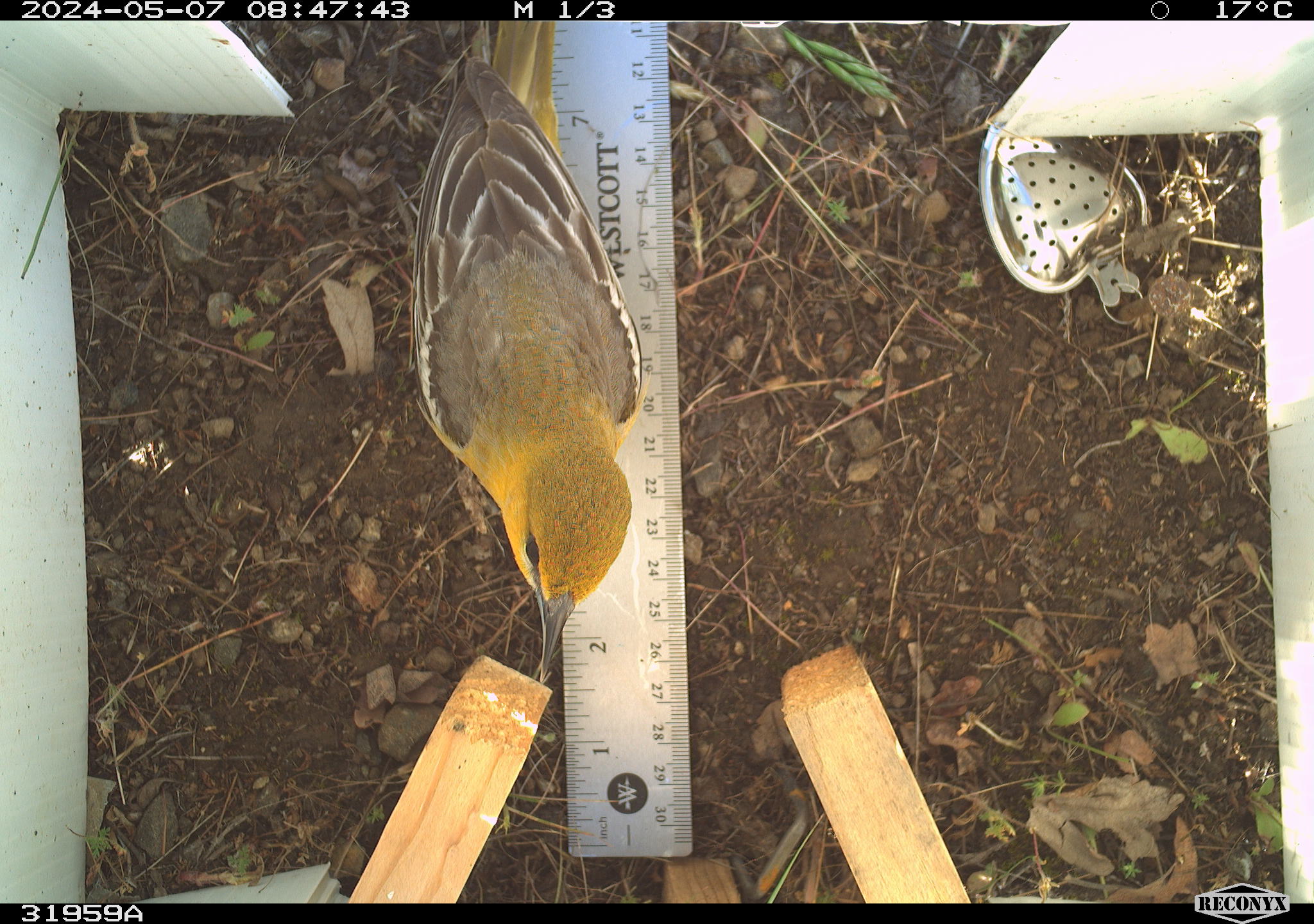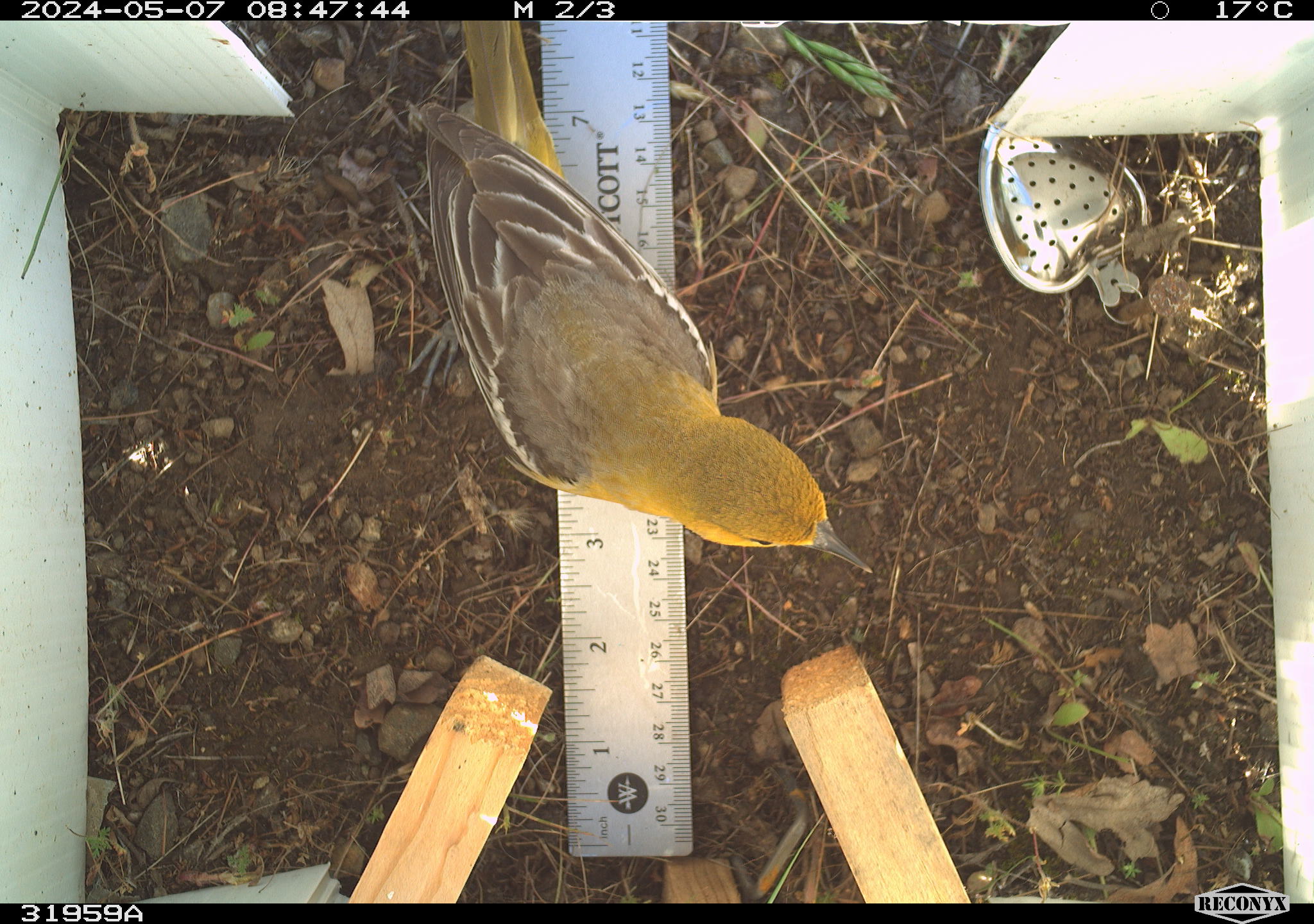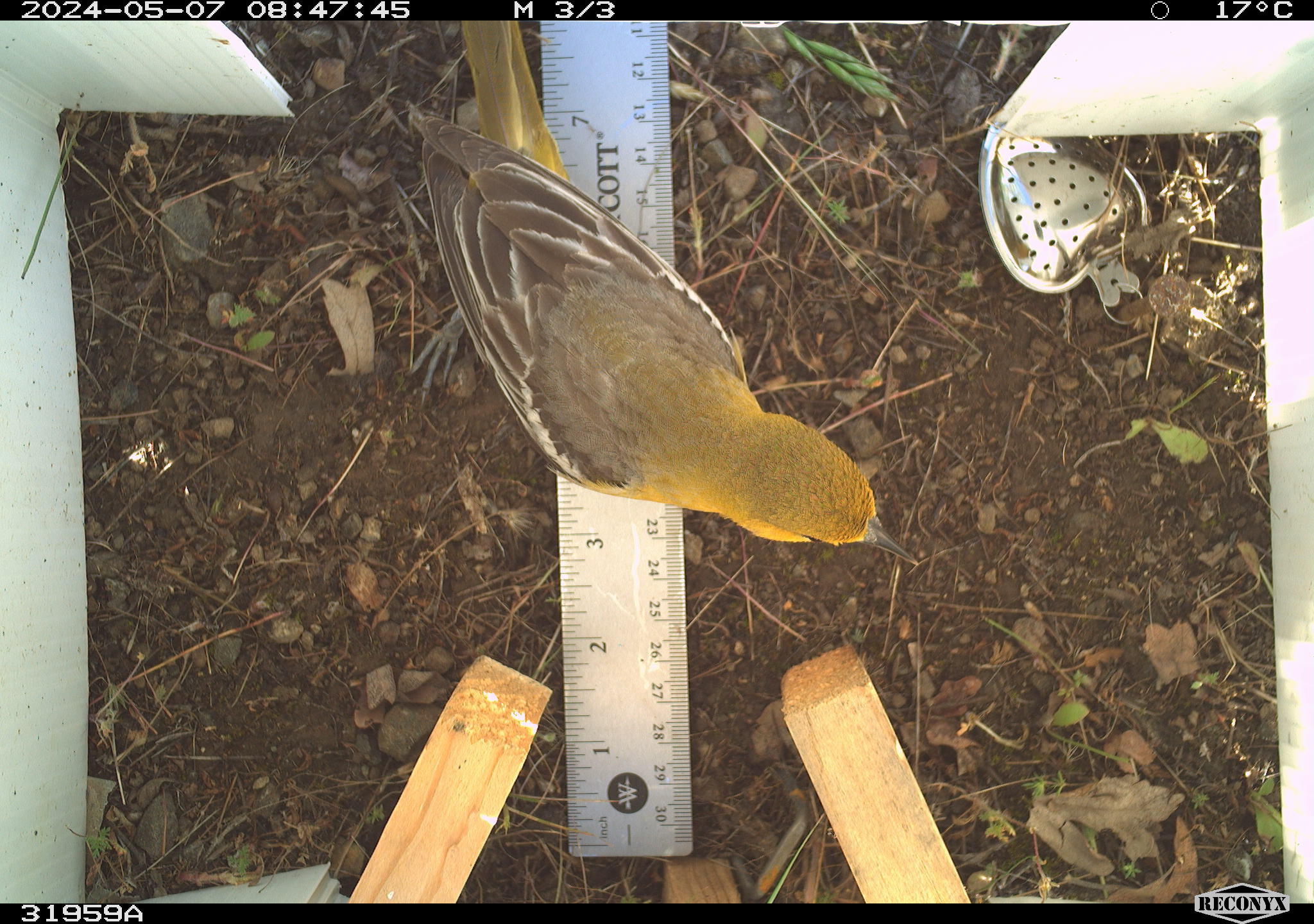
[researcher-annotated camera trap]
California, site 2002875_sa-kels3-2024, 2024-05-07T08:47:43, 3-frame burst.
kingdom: Animalia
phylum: Chordata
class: Aves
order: Passeriformes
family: Icteridae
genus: Icterus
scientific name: Icterus bullockii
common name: bullock's oriole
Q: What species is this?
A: Bullock's oriole (Icterus bullockii).